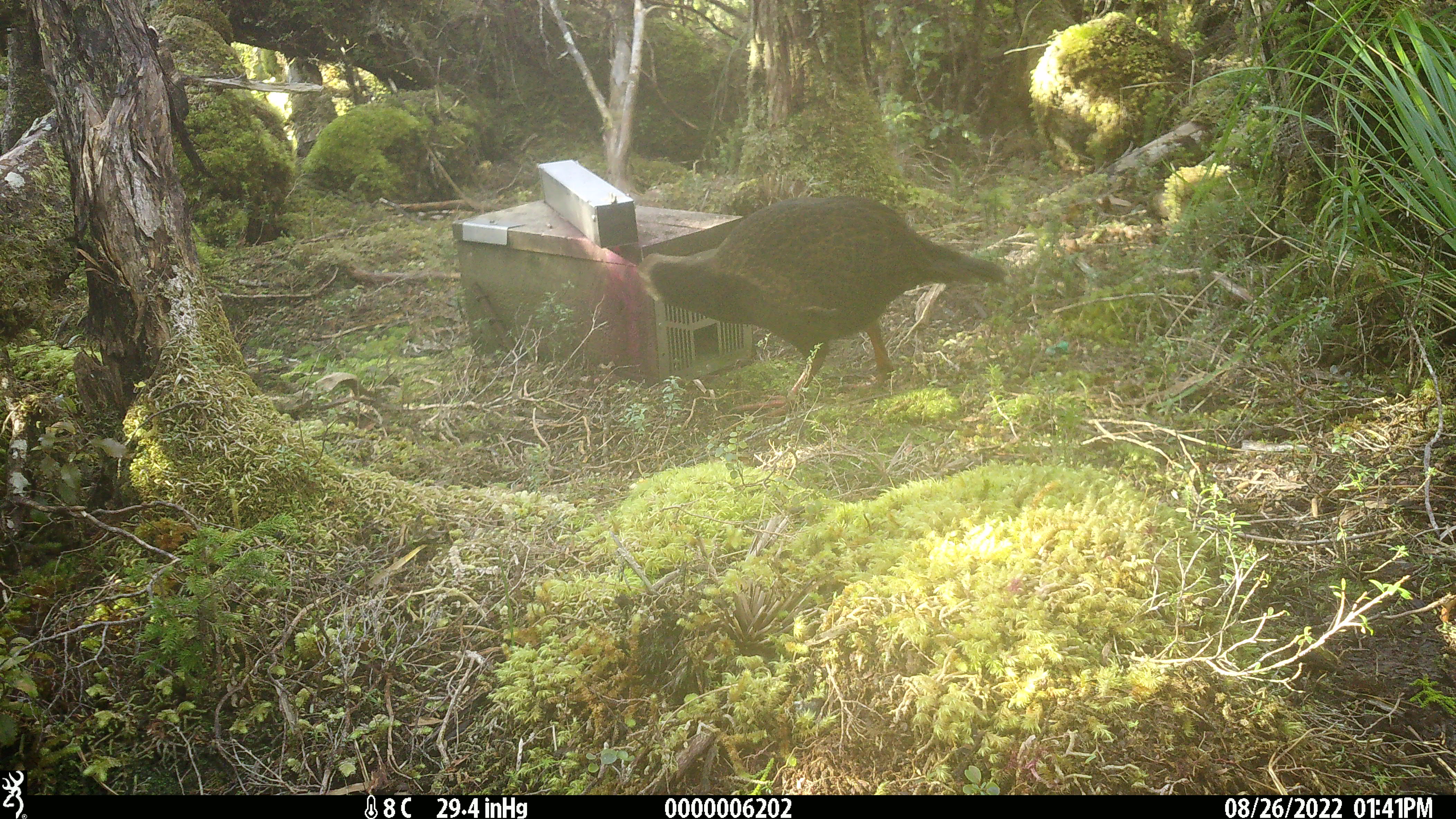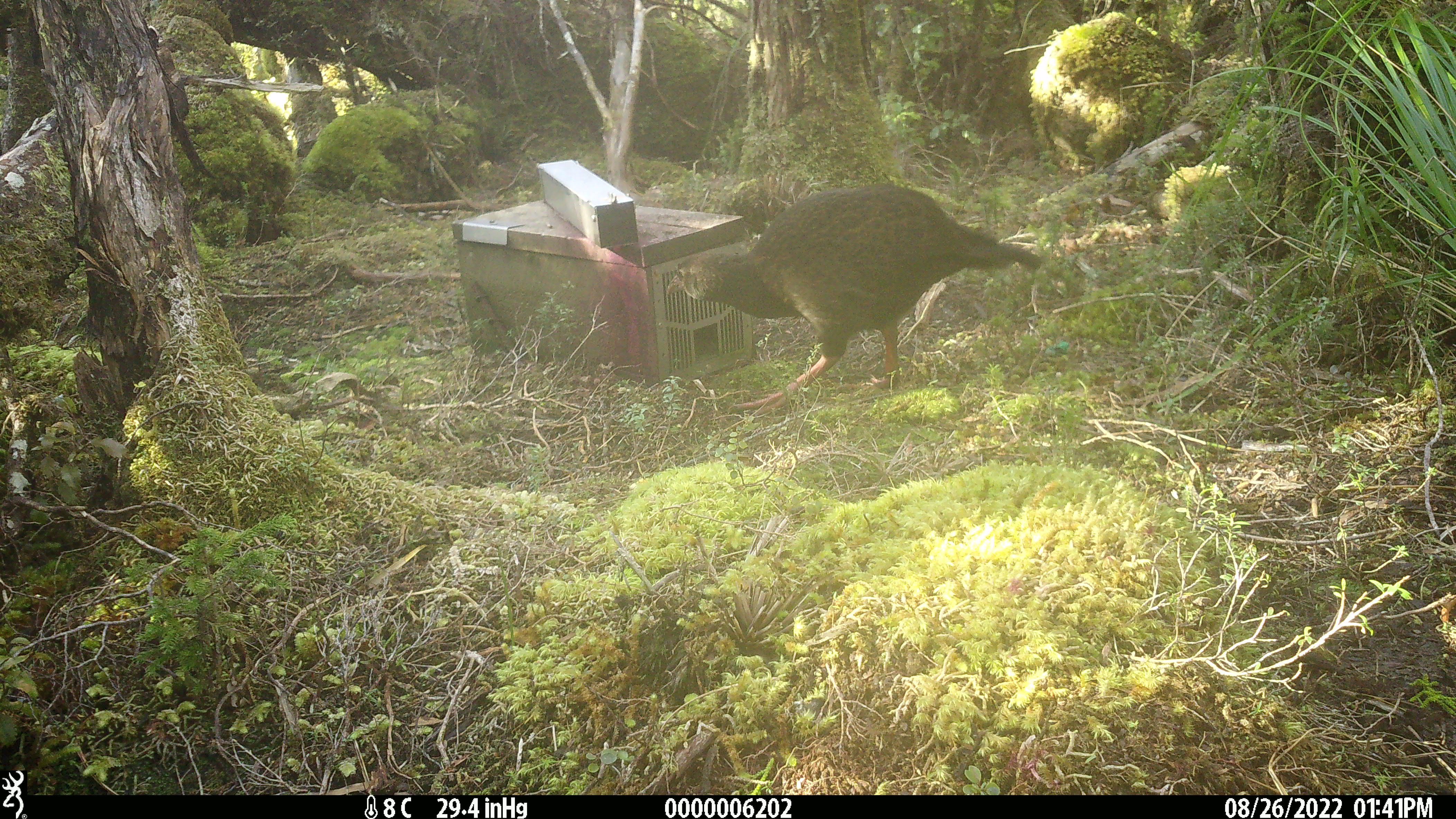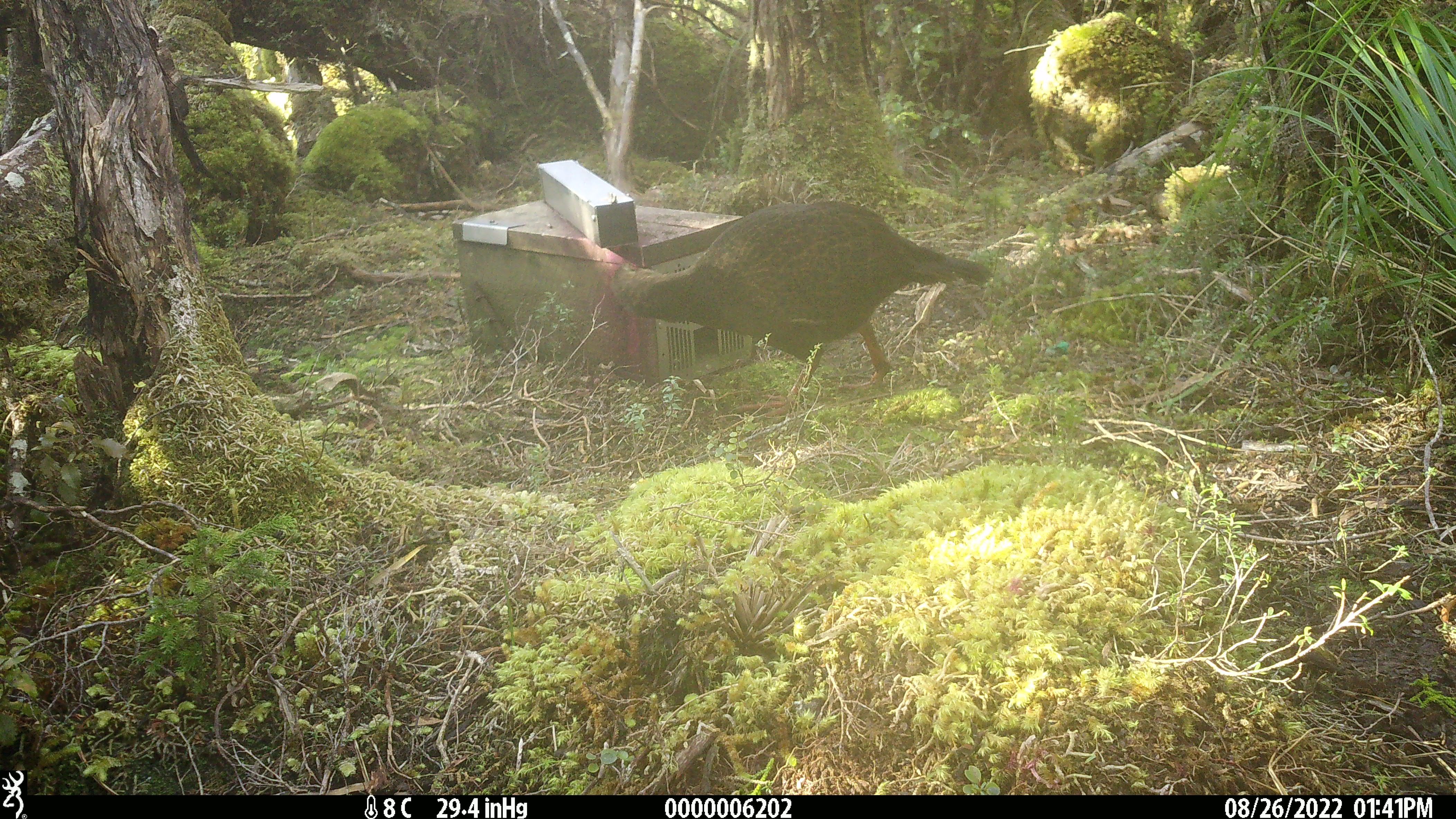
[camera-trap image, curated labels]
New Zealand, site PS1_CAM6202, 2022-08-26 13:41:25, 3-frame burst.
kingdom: Animalia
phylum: Chordata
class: Aves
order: Gruiformes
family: Rallidae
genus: Gallirallus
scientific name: Gallirallus australis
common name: weka